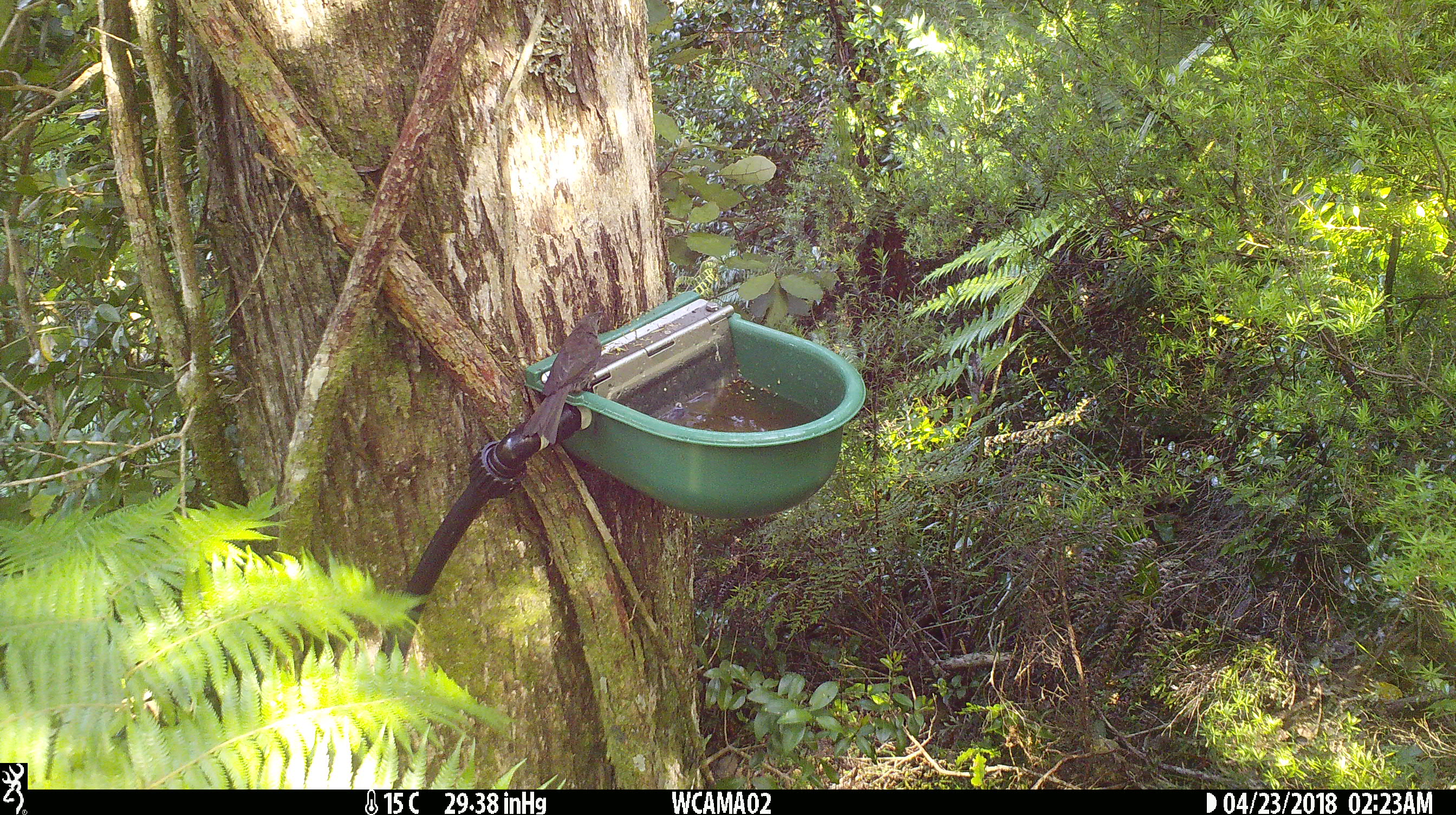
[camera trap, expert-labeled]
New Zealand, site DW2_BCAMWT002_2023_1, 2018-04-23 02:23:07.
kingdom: Animalia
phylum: Chordata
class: Aves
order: Passeriformes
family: Meliphagidae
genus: Anthornis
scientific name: Anthornis melanura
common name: new zealand bellbird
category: bellbird